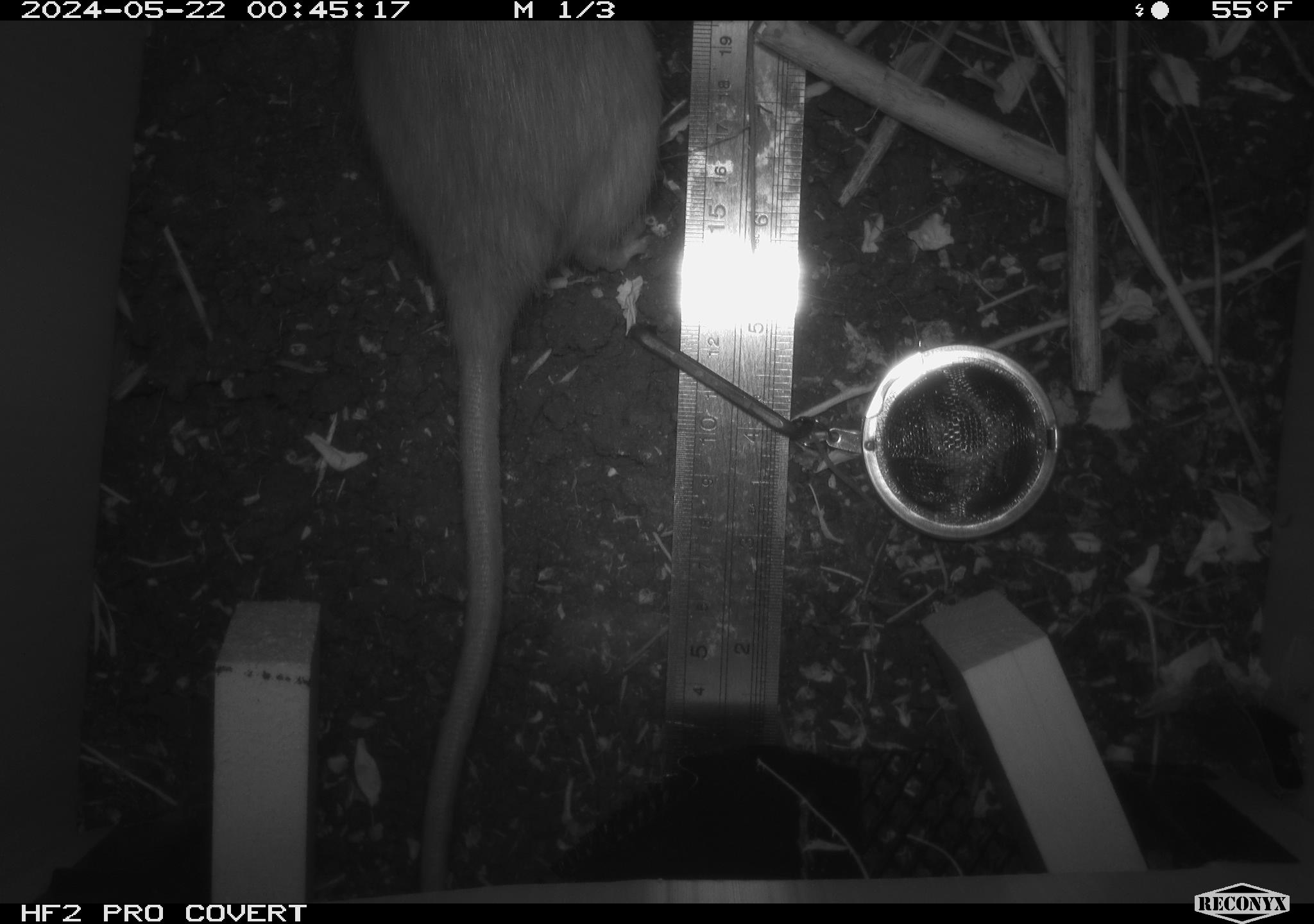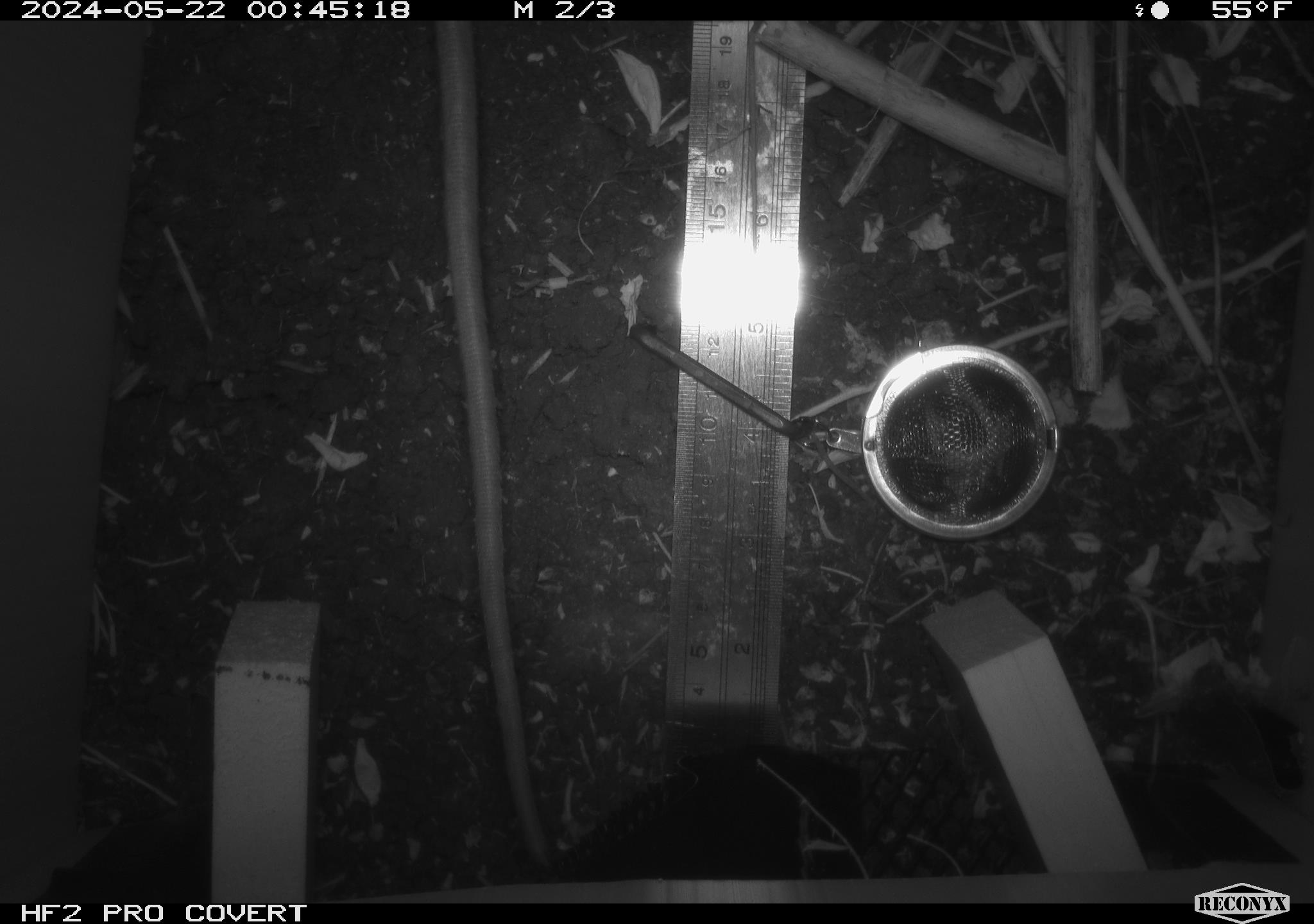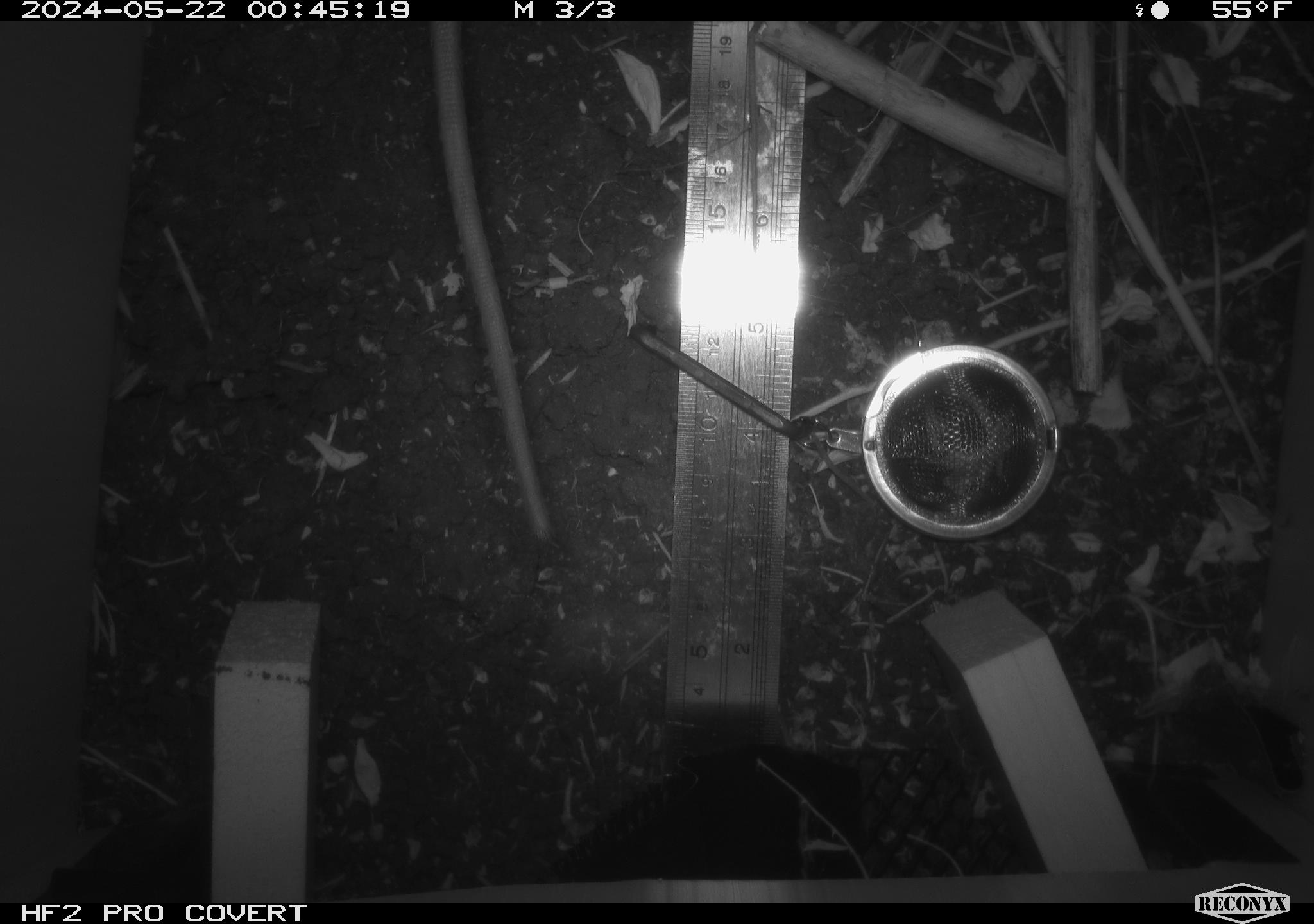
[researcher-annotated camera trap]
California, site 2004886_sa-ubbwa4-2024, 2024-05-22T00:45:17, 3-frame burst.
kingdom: Animalia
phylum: Chordata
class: Mammalia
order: Rodentia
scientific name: Rodentia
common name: woodrat or rat or mouse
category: woodrat or rat or mouse species